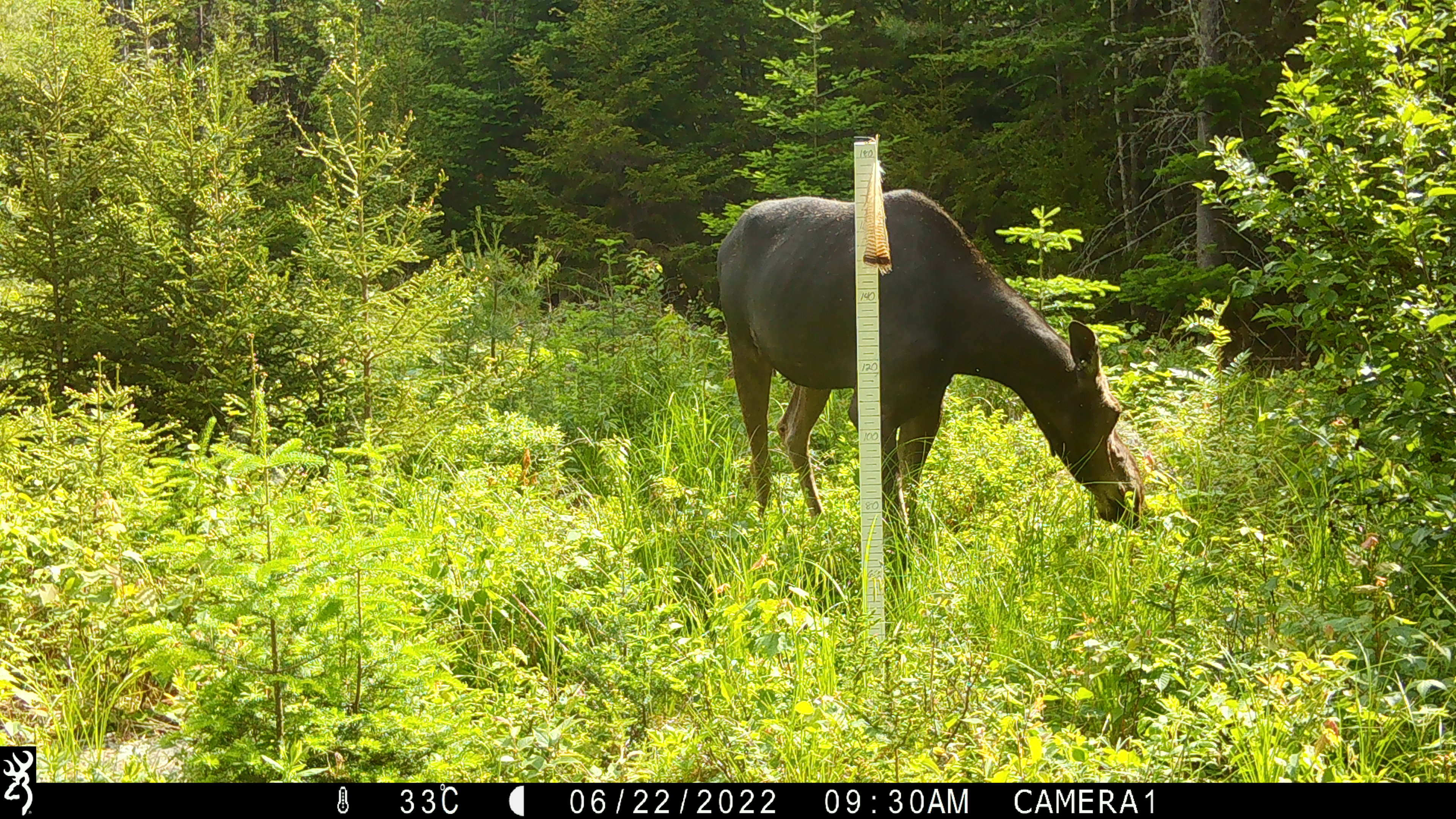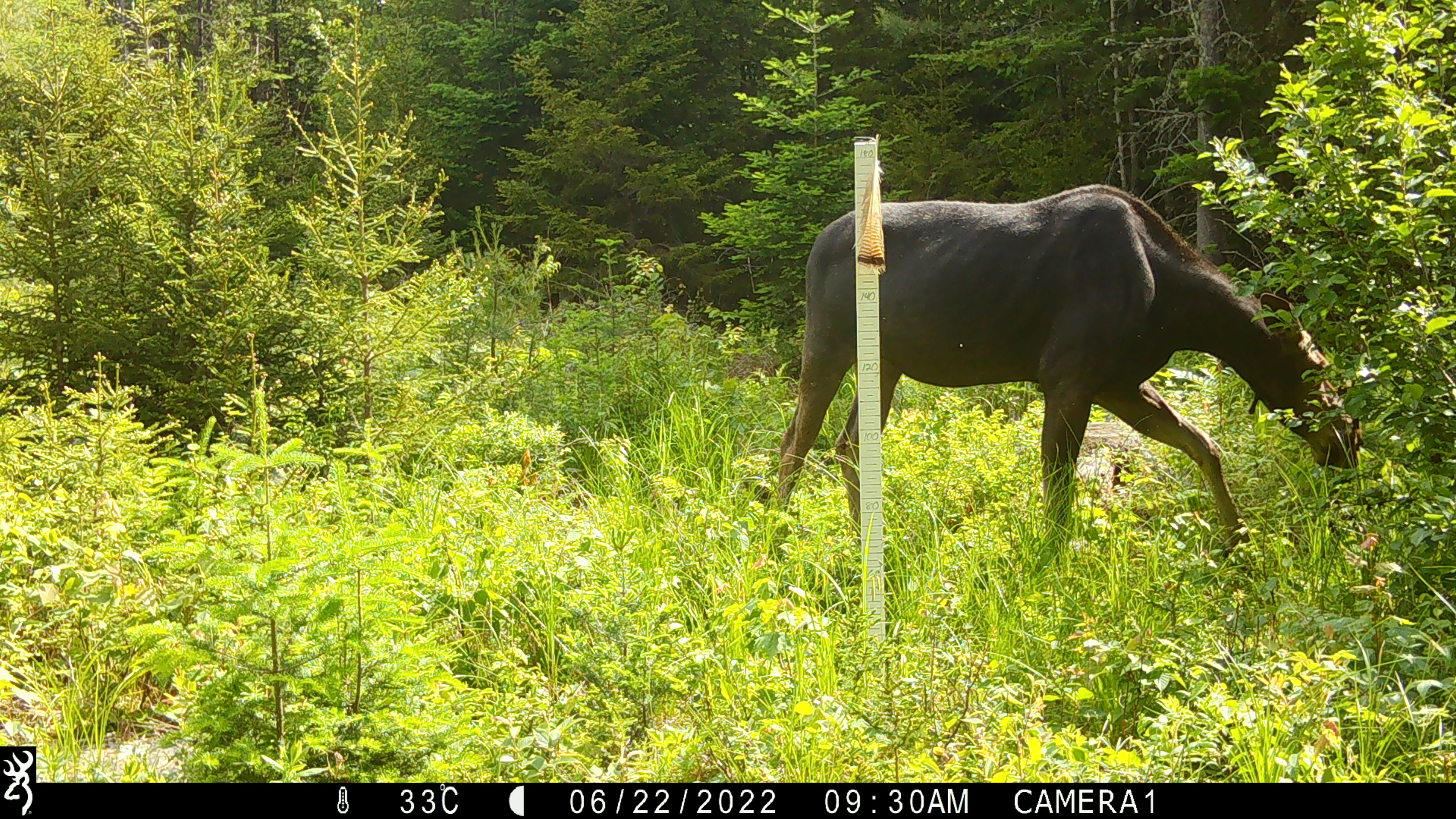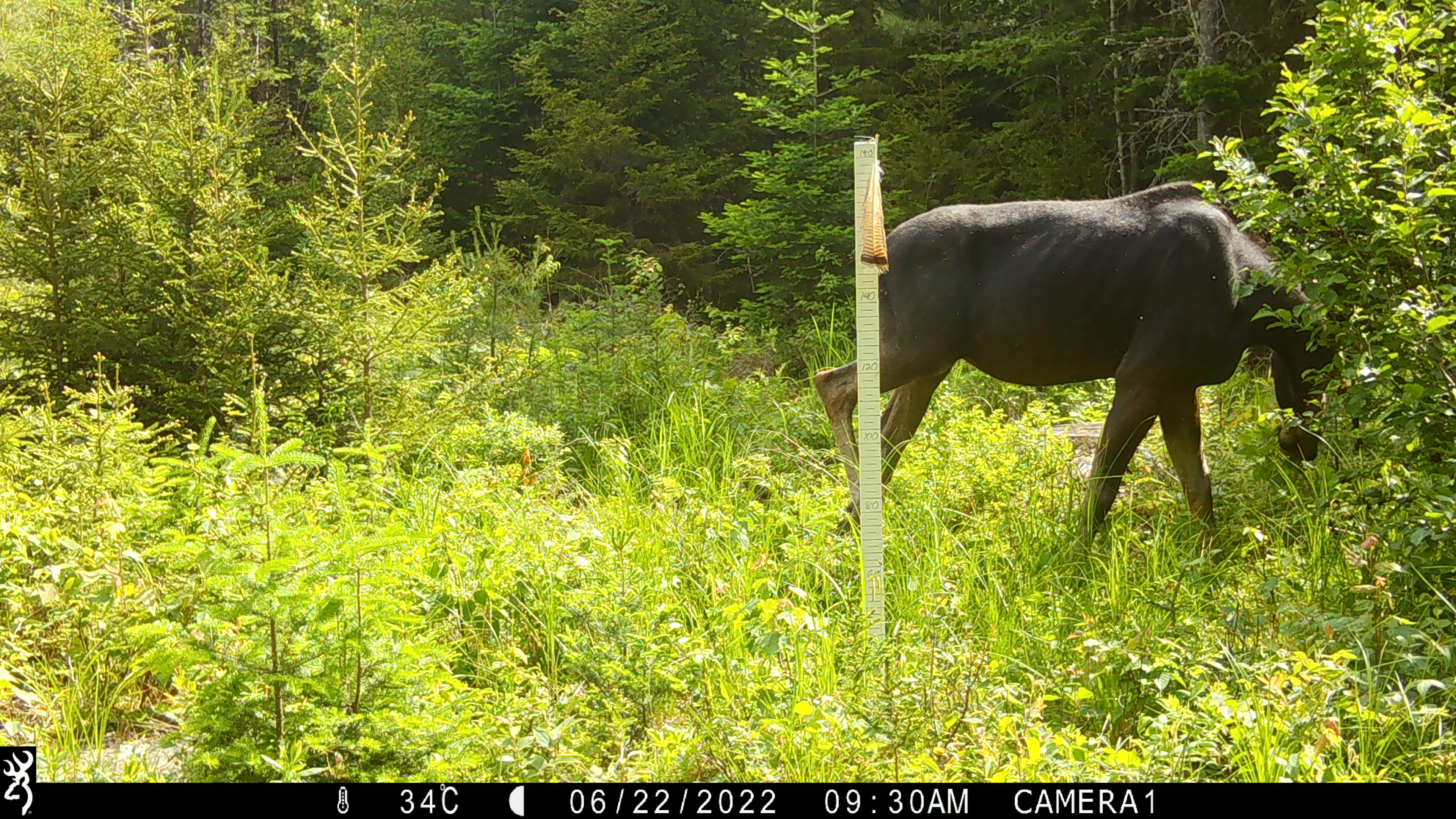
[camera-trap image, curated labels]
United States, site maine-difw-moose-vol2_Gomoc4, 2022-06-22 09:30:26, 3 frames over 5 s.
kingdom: Animalia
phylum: Chordata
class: Mammalia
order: Artiodactyla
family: Cervidae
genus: Alces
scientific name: Alces alces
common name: moose